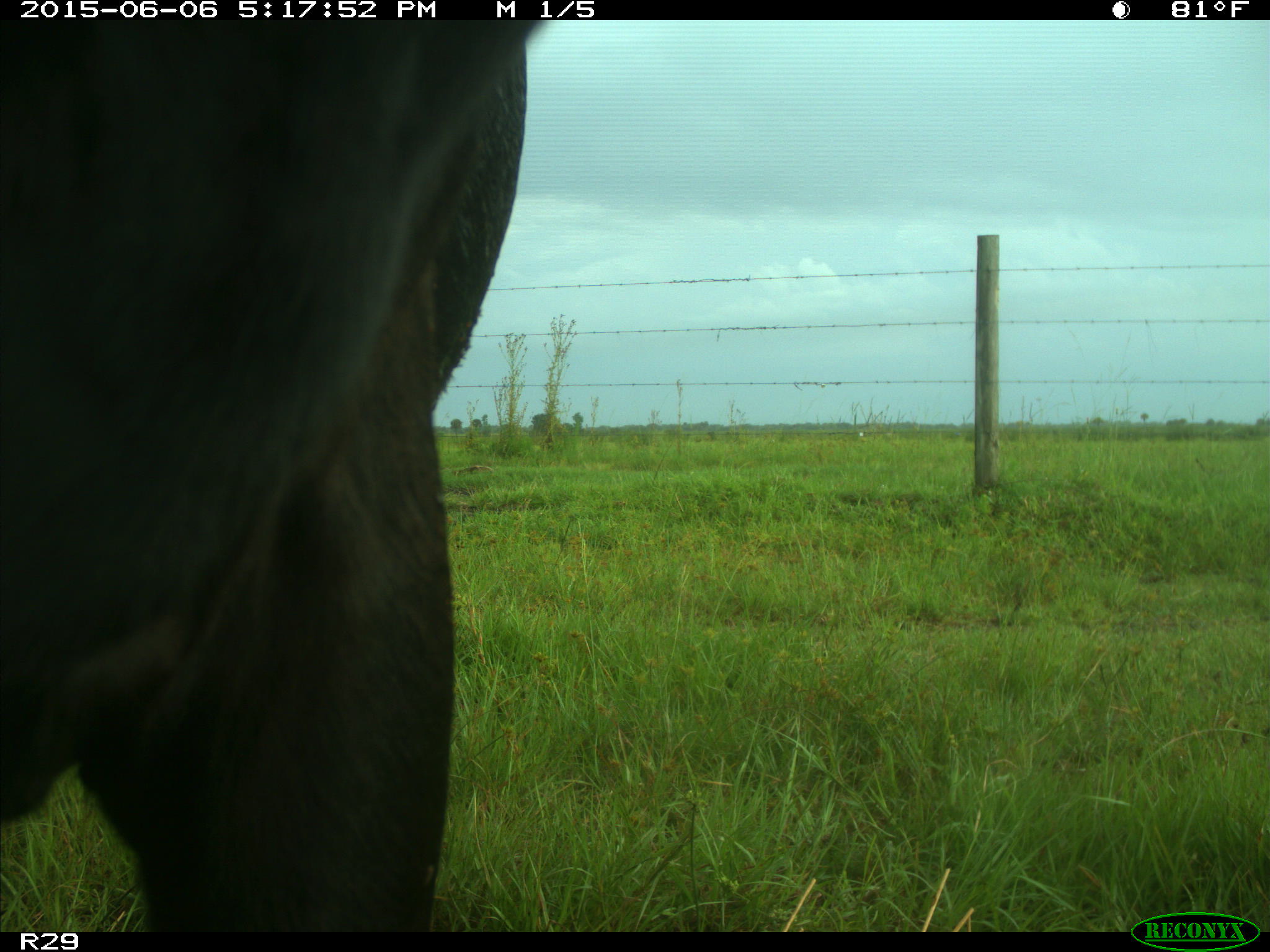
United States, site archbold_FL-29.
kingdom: Animalia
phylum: Chordata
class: Mammalia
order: Artiodactyla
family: Bovidae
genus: Bos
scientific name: Bos taurus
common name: domestic cow